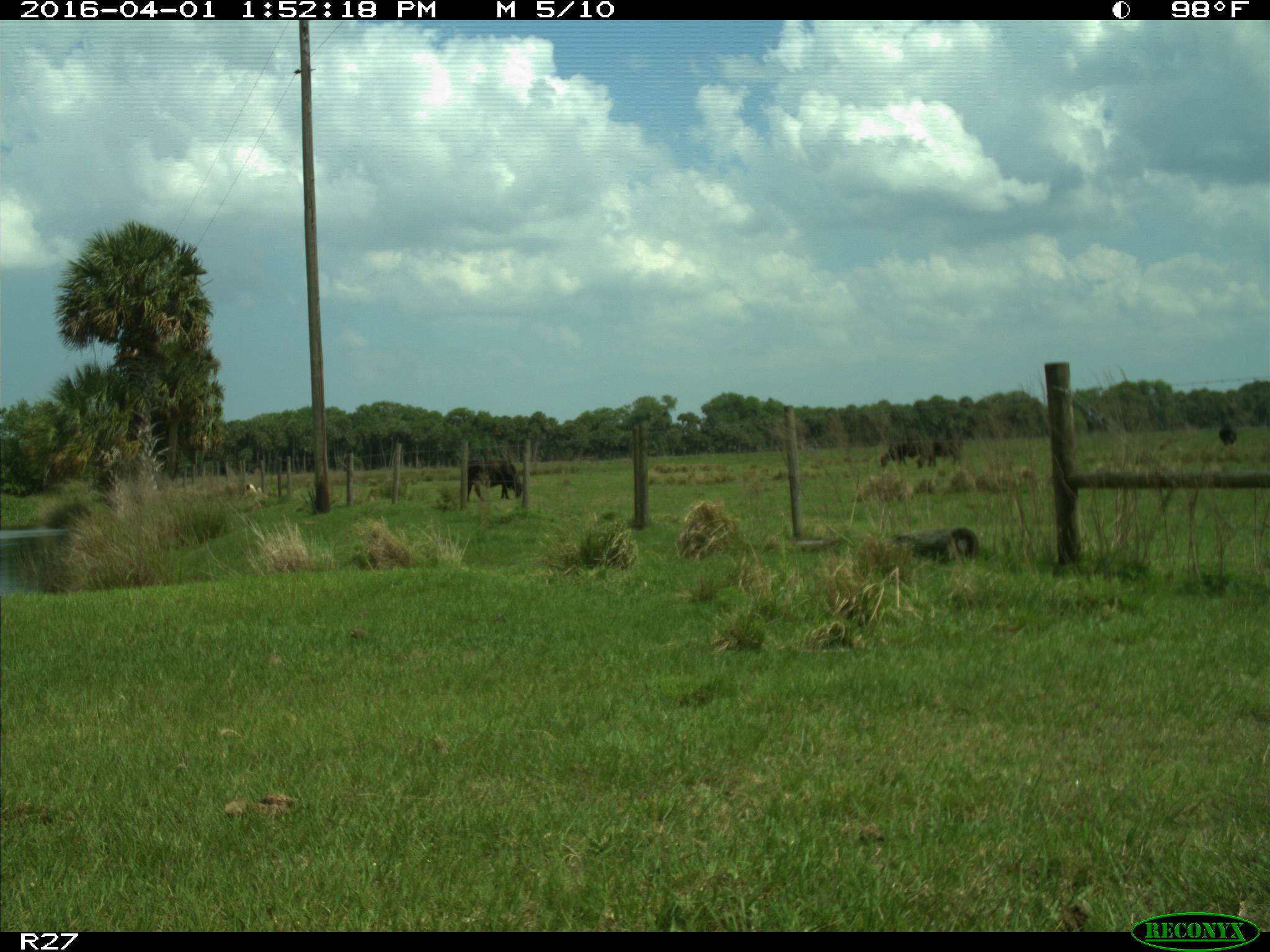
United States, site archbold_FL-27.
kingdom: Animalia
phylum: Chordata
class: Mammalia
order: Artiodactyla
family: Bovidae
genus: Bos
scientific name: Bos taurus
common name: domestic cow